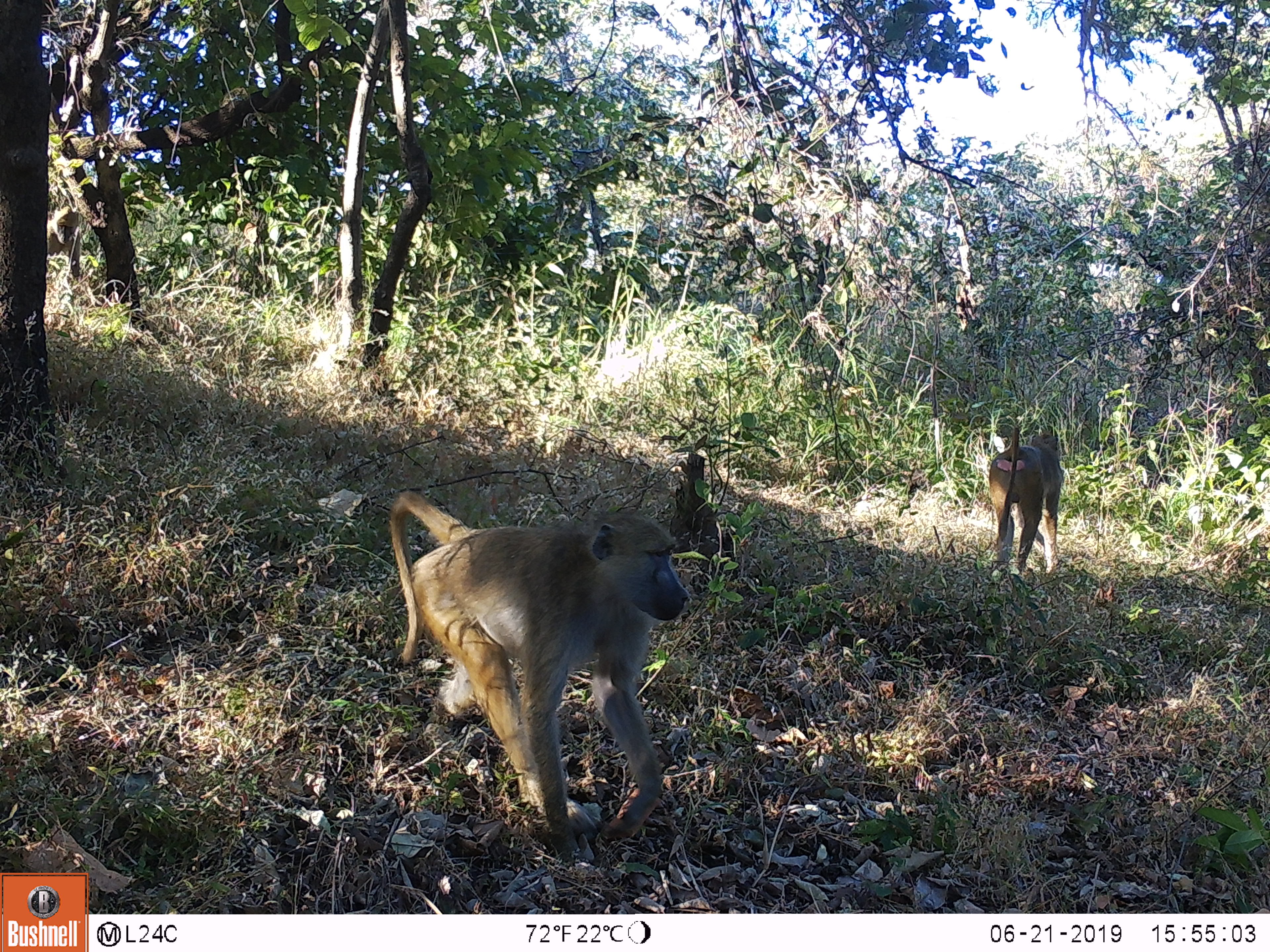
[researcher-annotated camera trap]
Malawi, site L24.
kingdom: Animalia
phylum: Chordata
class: Mammalia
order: Primates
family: Cercopithecidae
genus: Papio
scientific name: Papio cynocephalus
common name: yellow baboon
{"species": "yellow baboon (Papio cynocephalus)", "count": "3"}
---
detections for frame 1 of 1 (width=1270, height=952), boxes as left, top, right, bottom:
yellow baboon: 377, 475, 697, 856; 981, 418, 1071, 578; 47, 205, 89, 296